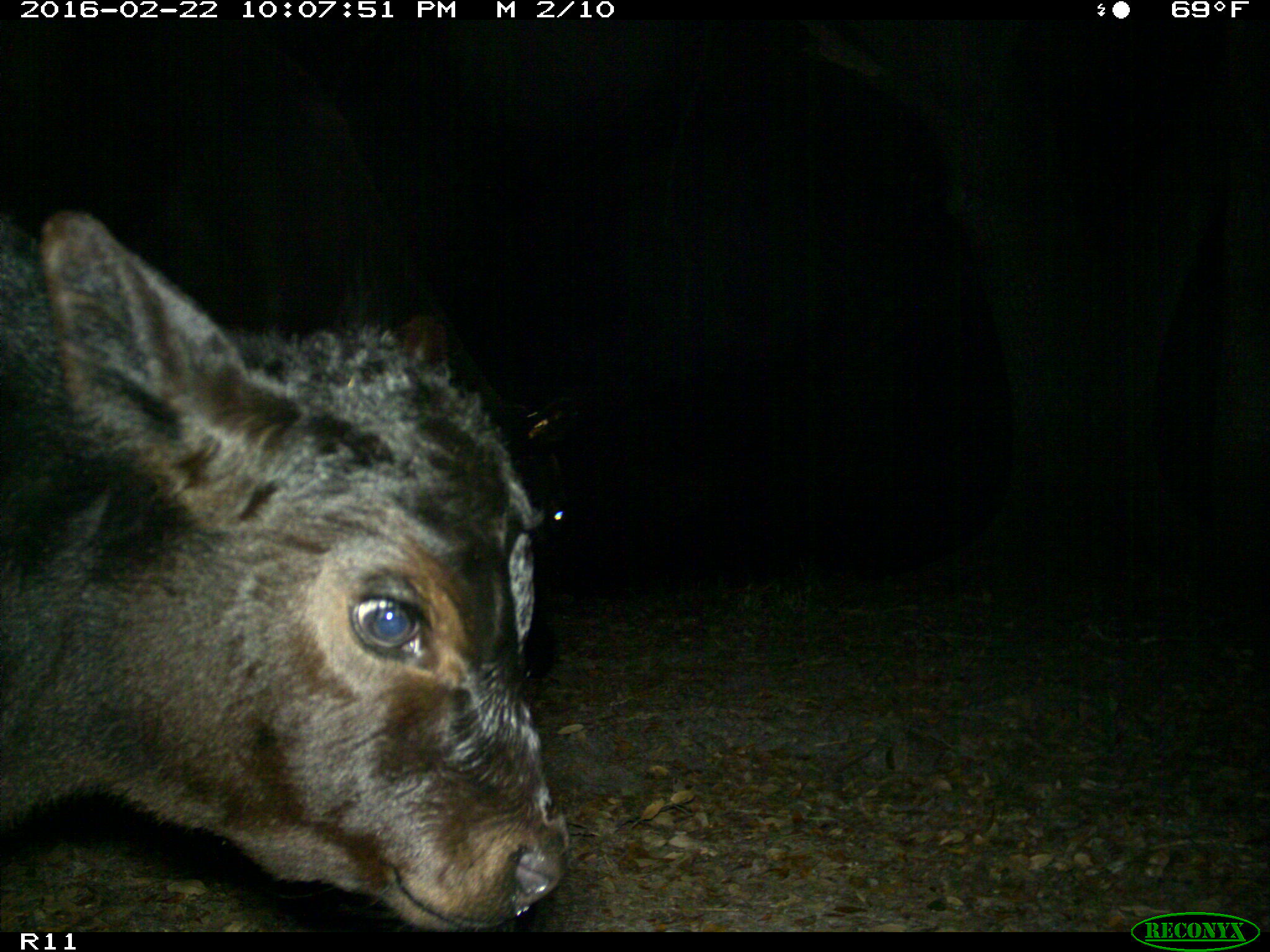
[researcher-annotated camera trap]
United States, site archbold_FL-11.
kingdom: Animalia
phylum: Chordata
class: Mammalia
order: Artiodactyla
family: Bovidae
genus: Bos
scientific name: Bos taurus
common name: domestic cow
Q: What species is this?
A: Bos taurus (domestic cow).